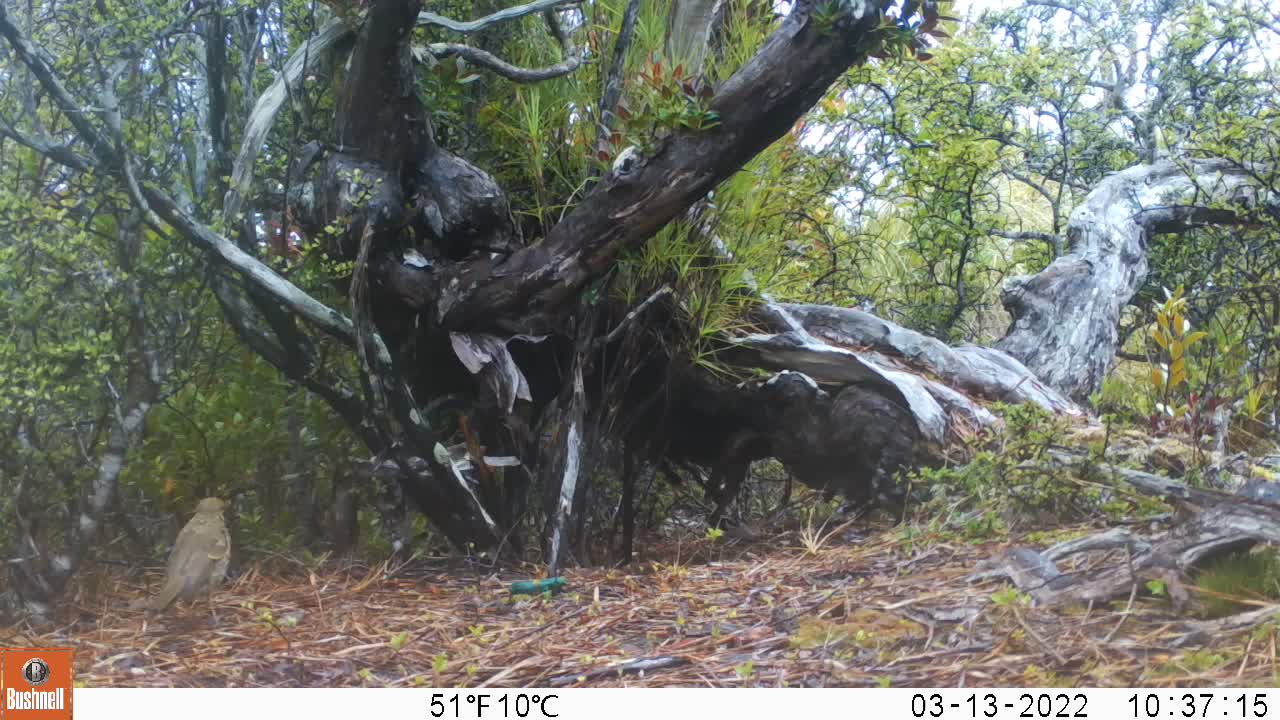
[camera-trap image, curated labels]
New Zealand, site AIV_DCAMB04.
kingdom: Animalia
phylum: Chordata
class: Aves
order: Passeriformes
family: Turdidae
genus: Turdus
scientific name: Turdus philomelos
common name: song thrush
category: thrush